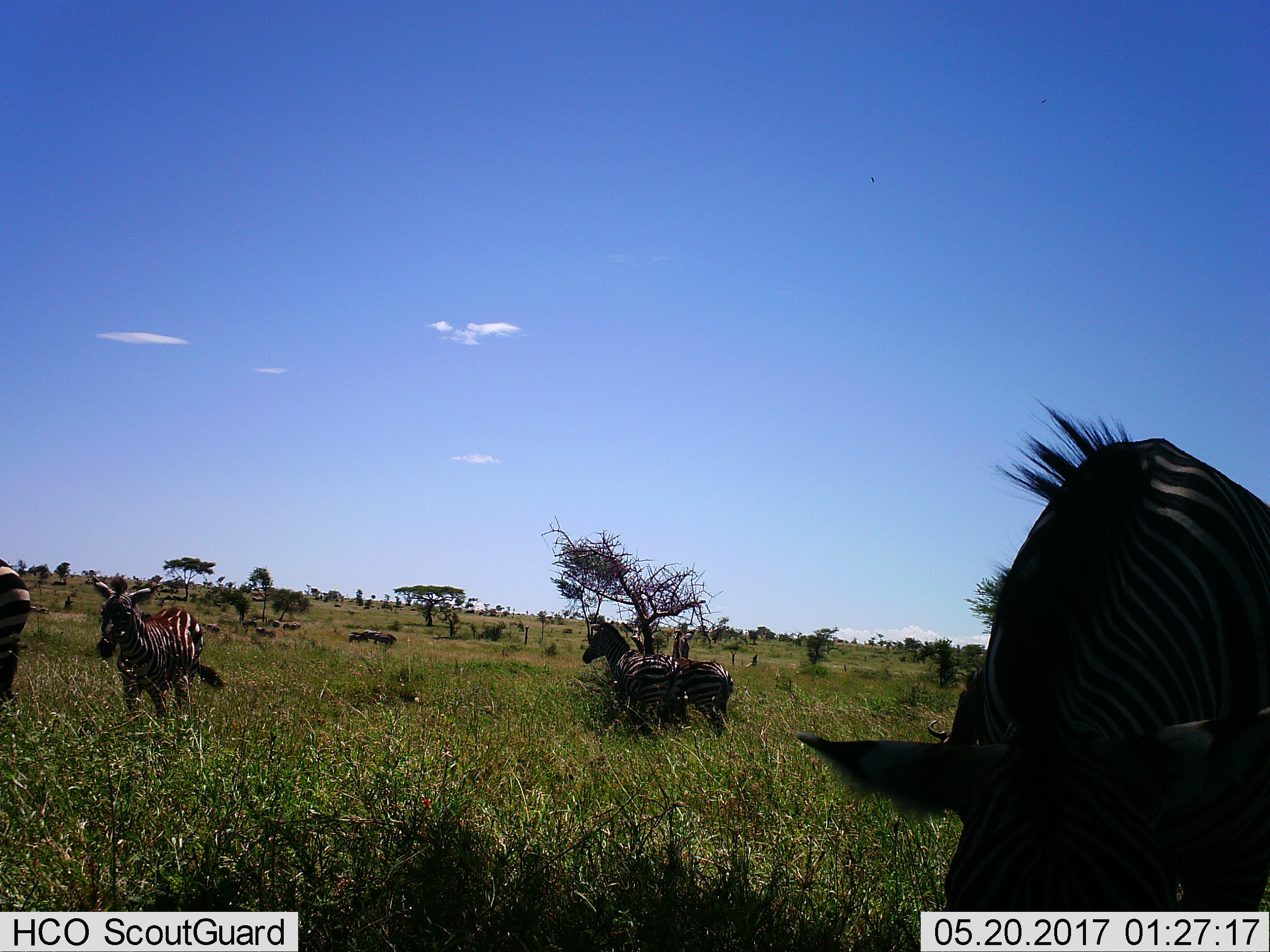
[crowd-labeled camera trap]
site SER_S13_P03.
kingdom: Animalia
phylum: Chordata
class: Mammalia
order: Perissodactyla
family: Equidae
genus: Equus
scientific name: Equus quagga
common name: plains zebra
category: zebraplains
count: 5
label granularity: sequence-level